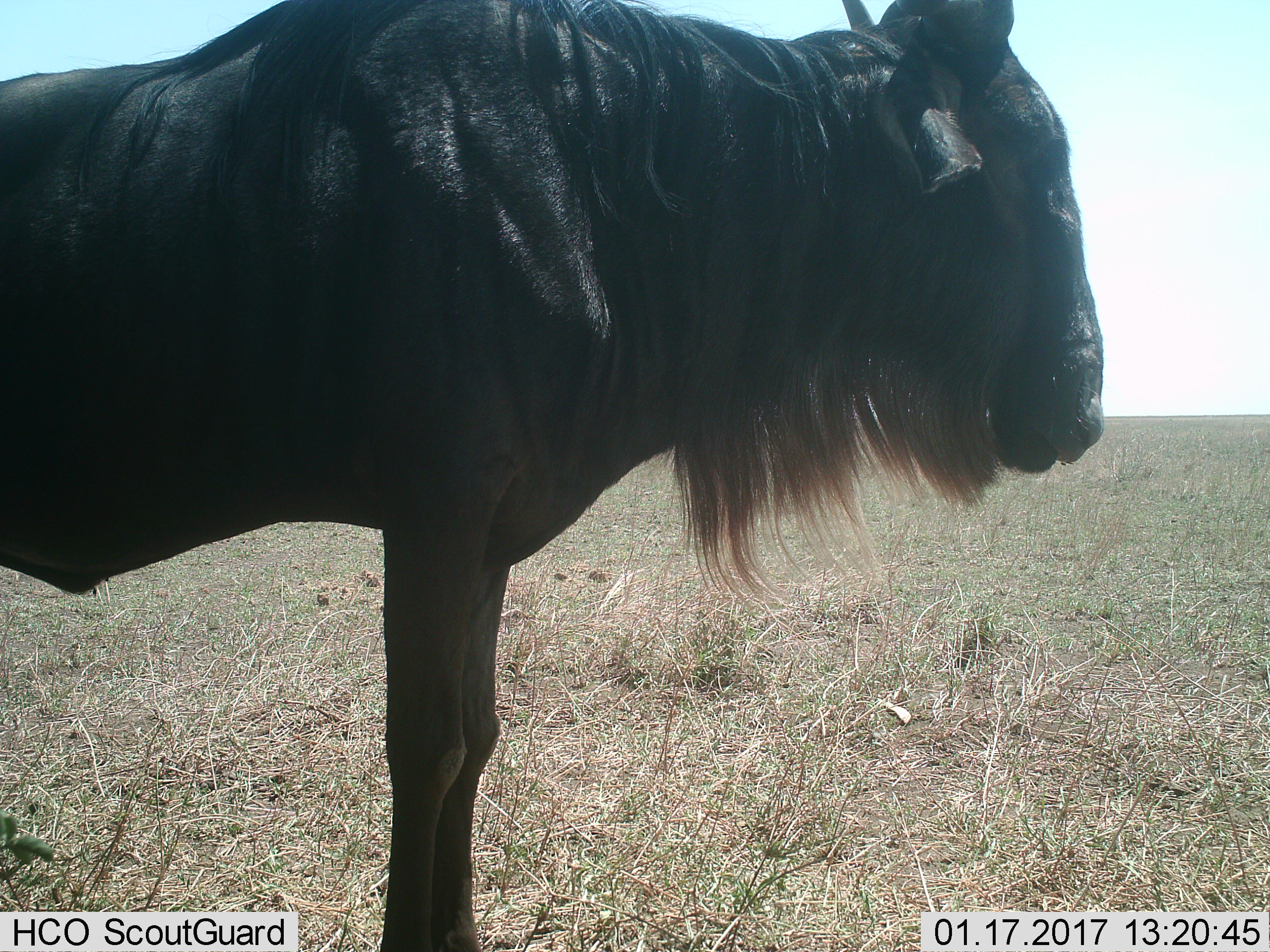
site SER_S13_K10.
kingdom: Animalia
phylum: Chordata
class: Mammalia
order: Artiodactyla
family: Bovidae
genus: Connochaetes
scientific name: Connochaetes taurinus taurinus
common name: blue wildebeest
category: wildebeestblue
Wildebeestblue (blue wildebeest) (Connochaetes taurinus taurinus), count 1. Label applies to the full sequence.